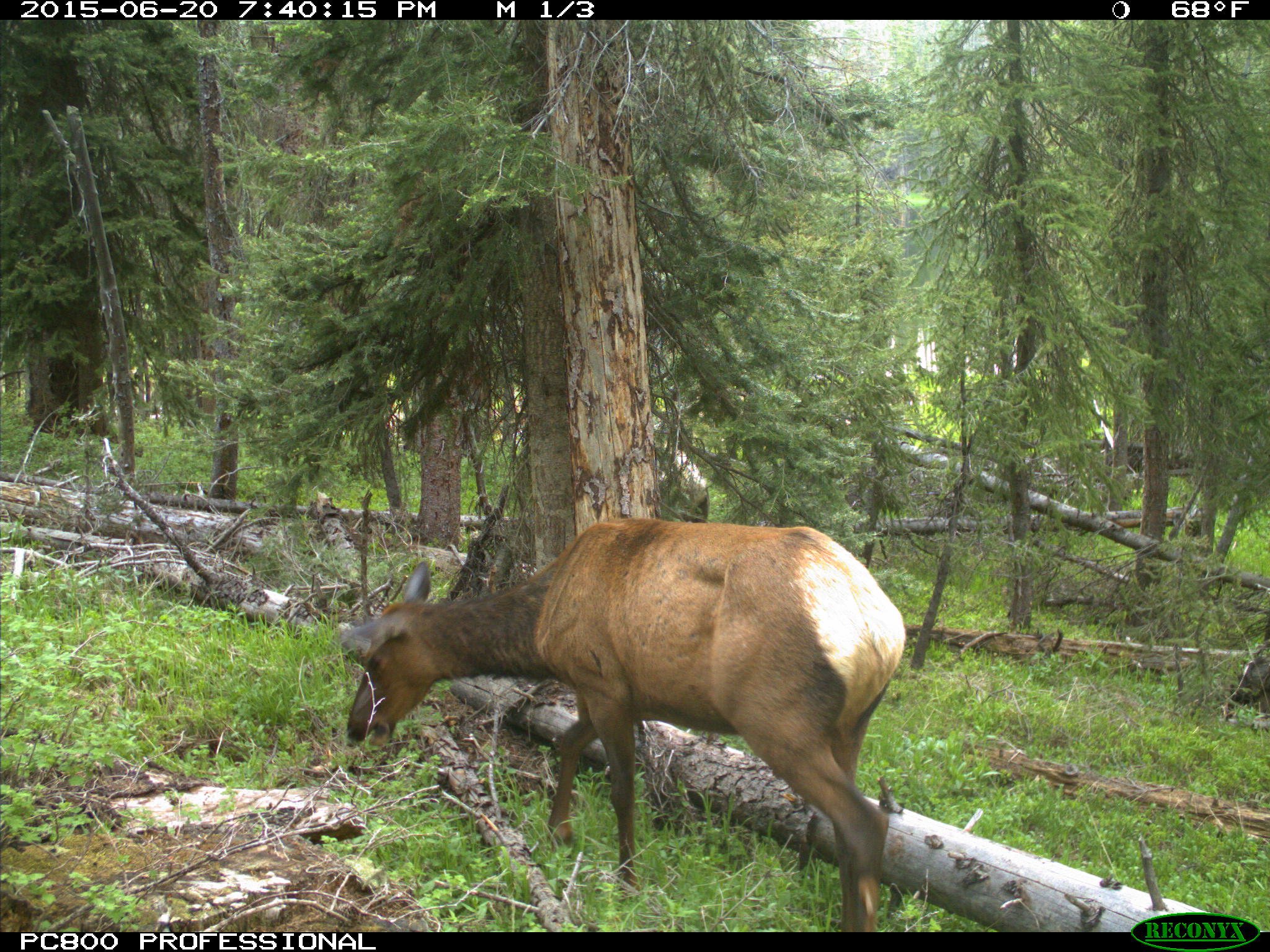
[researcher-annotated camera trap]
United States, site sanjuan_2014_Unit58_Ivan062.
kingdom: Animalia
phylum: Chordata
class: Mammalia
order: Artiodactyla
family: Cervidae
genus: Cervus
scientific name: Cervus elaphus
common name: red deer